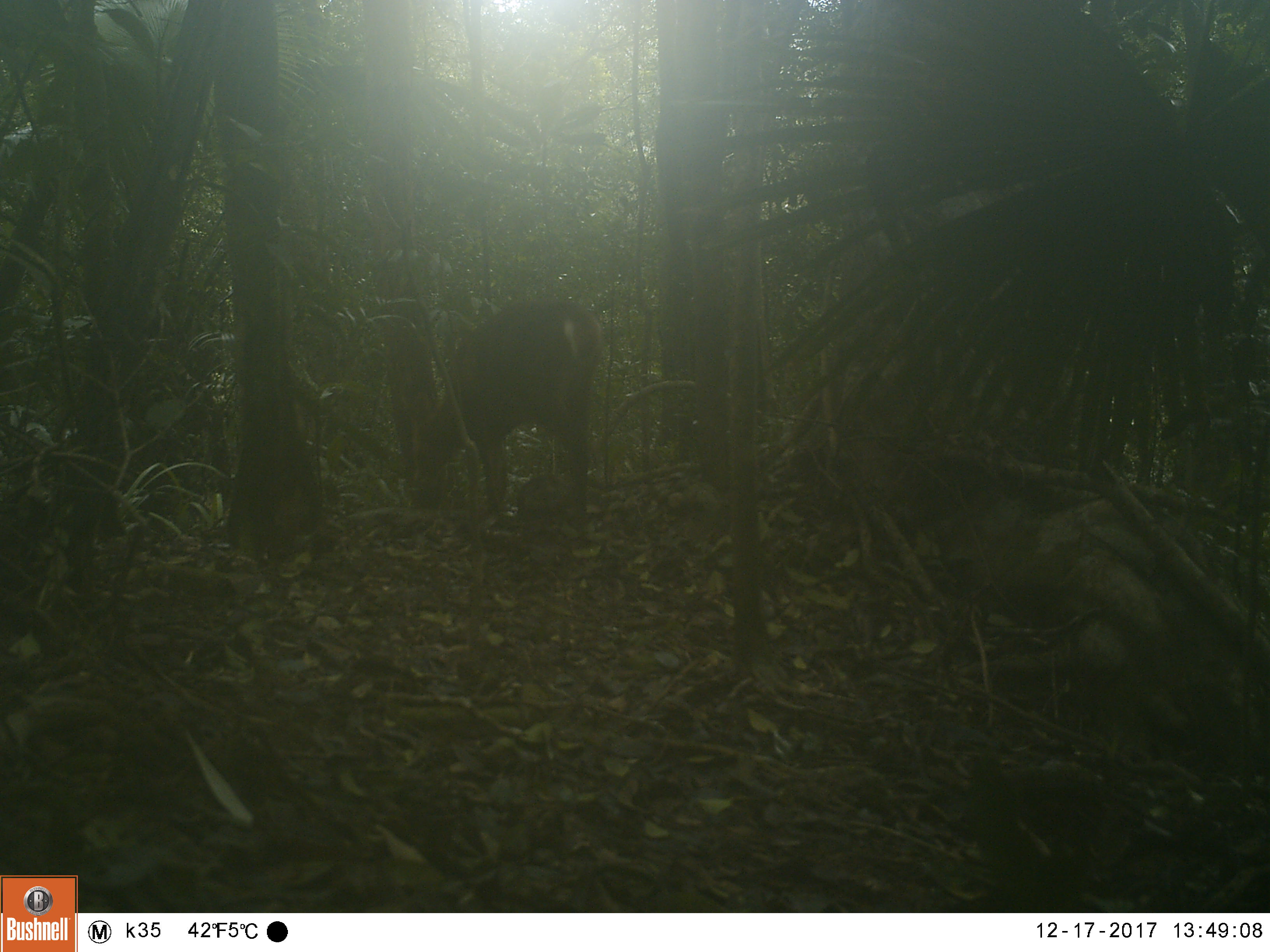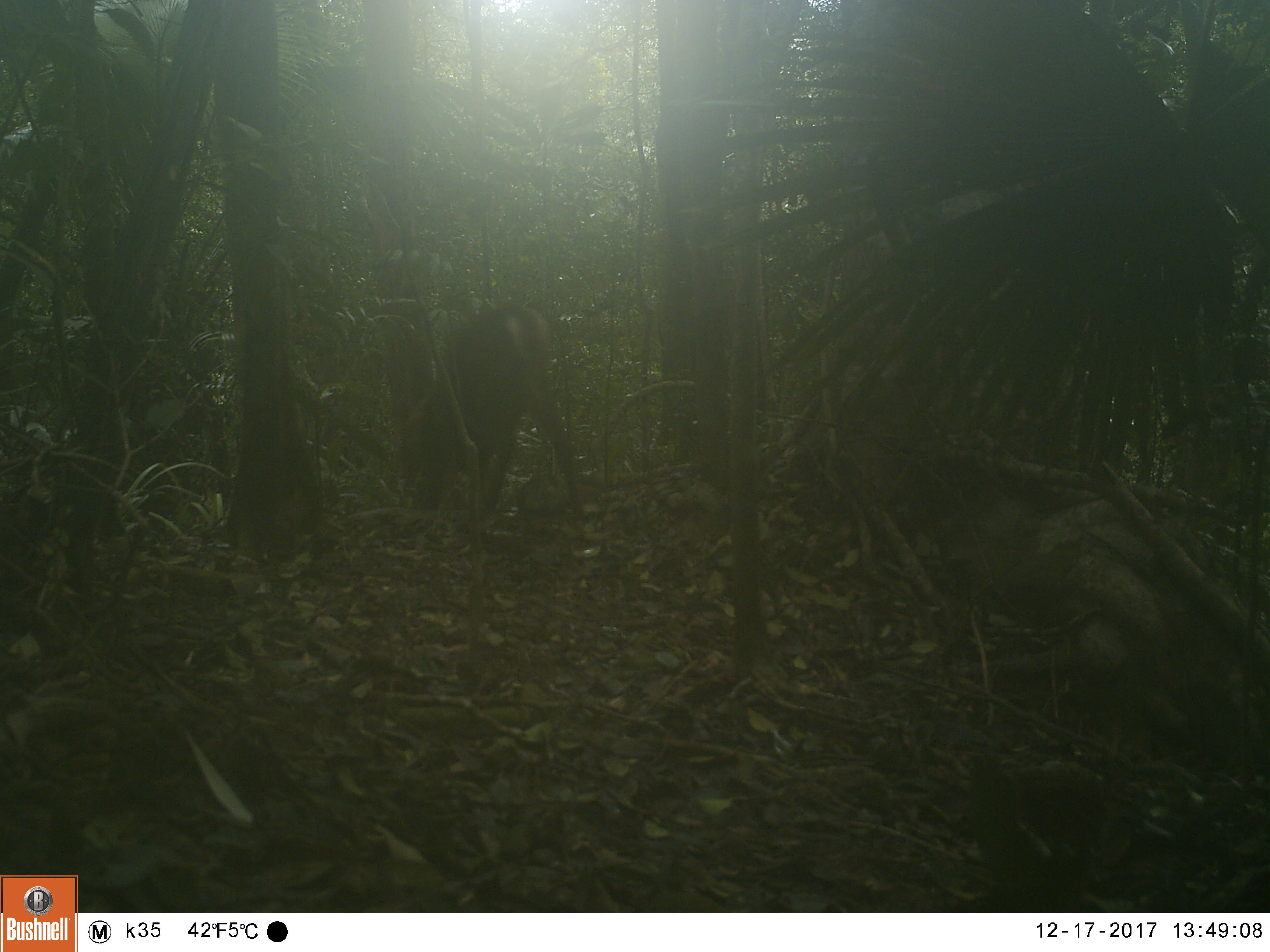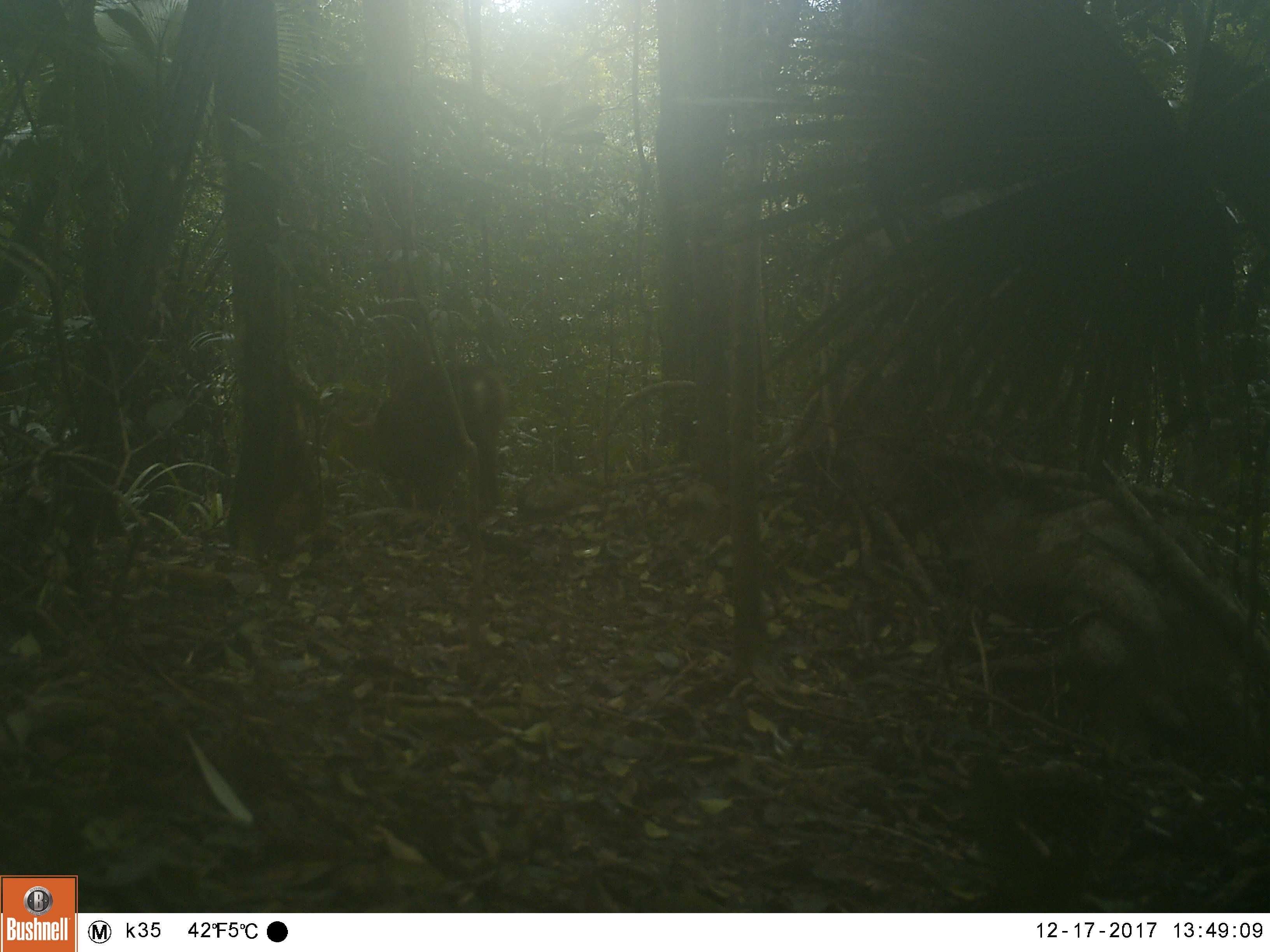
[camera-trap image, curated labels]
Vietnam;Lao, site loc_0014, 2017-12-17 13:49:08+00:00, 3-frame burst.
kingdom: Animalia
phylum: Chordata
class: Mammalia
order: Artiodactyla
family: Cervidae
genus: Muntiacus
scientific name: Muntiacus vuquangensis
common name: large-antlered muntjac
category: large antlered muntjac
Large antlered muntjac (large-antlered muntjac) (Muntiacus vuquangensis). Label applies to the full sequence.